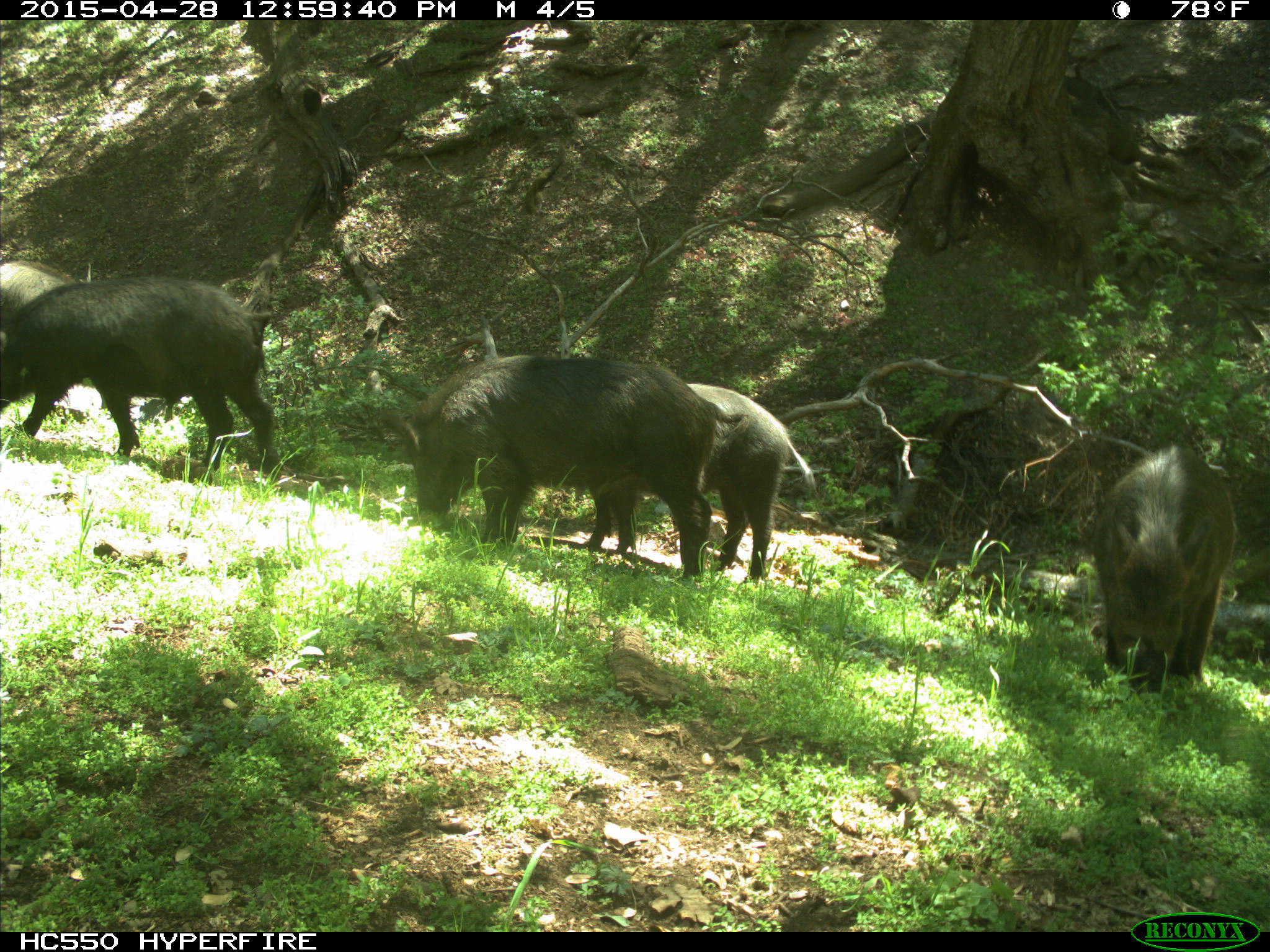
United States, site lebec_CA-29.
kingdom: Animalia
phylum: Chordata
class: Mammalia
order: Artiodactyla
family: Suidae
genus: Sus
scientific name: Sus scrofa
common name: wild boar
Sus scrofa (wild boar).